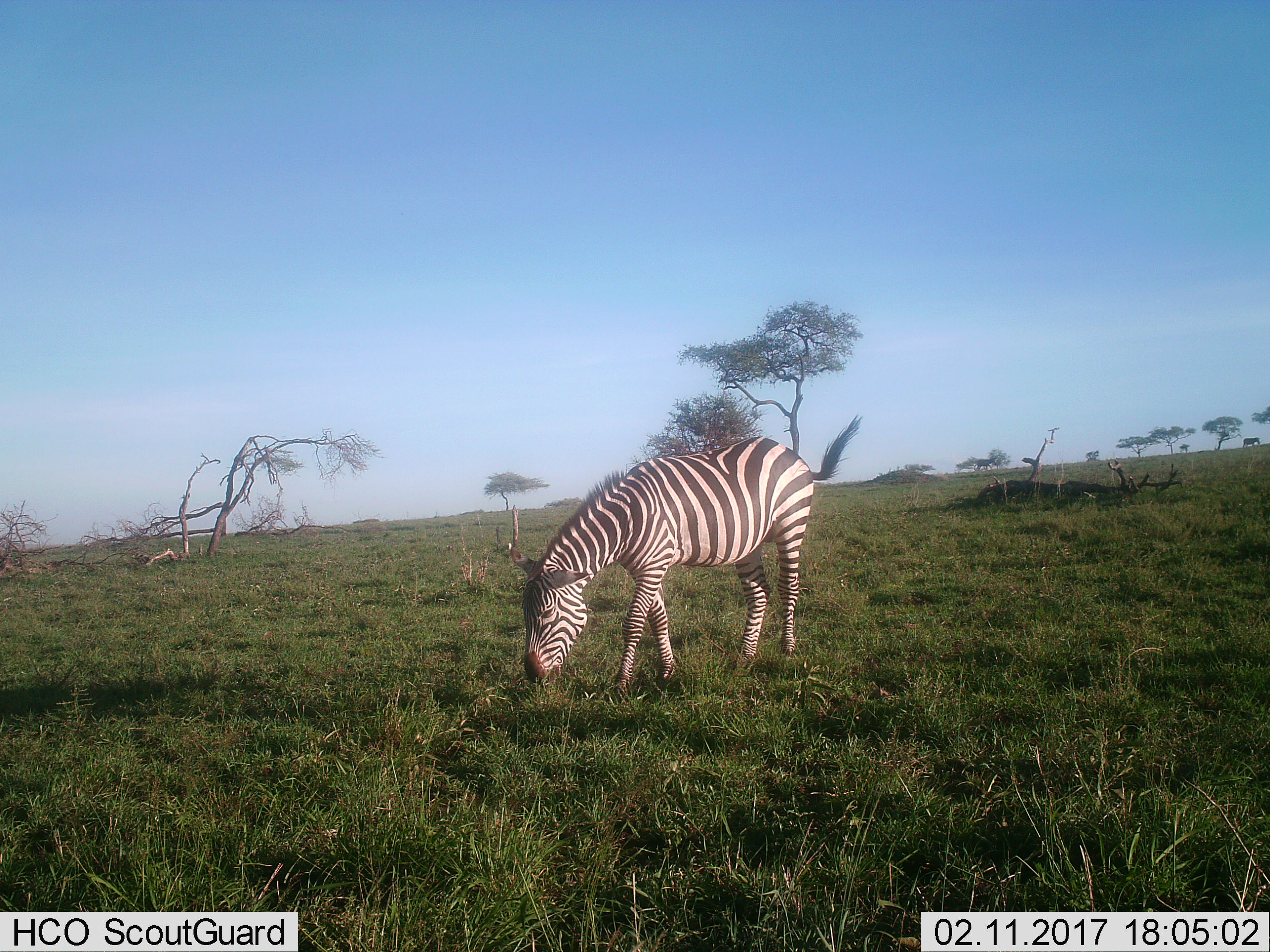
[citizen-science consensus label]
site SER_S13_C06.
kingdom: Animalia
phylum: Chordata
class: Mammalia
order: Perissodactyla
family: Equidae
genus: Equus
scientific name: Equus quagga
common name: plains zebra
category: zebraplains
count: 1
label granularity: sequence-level